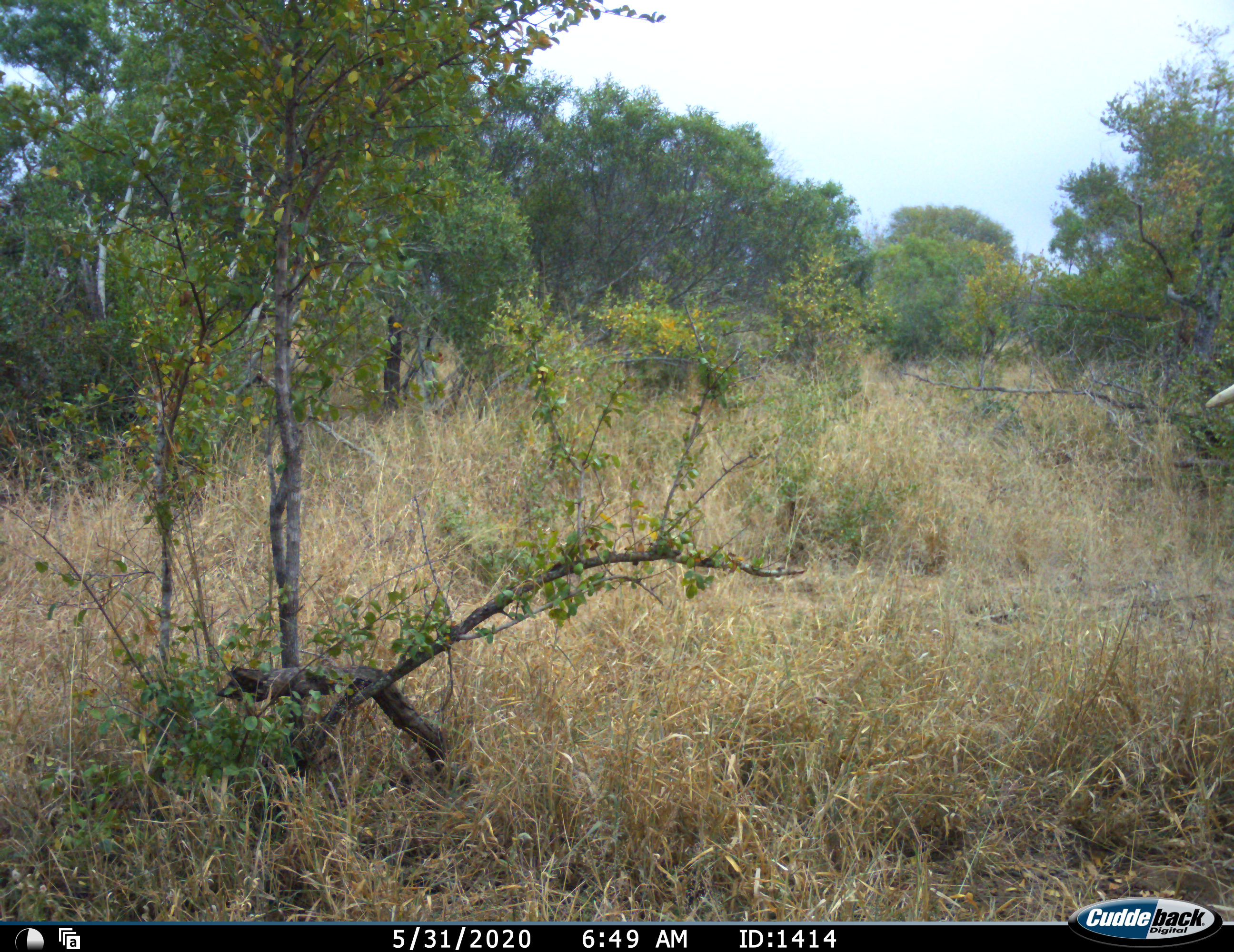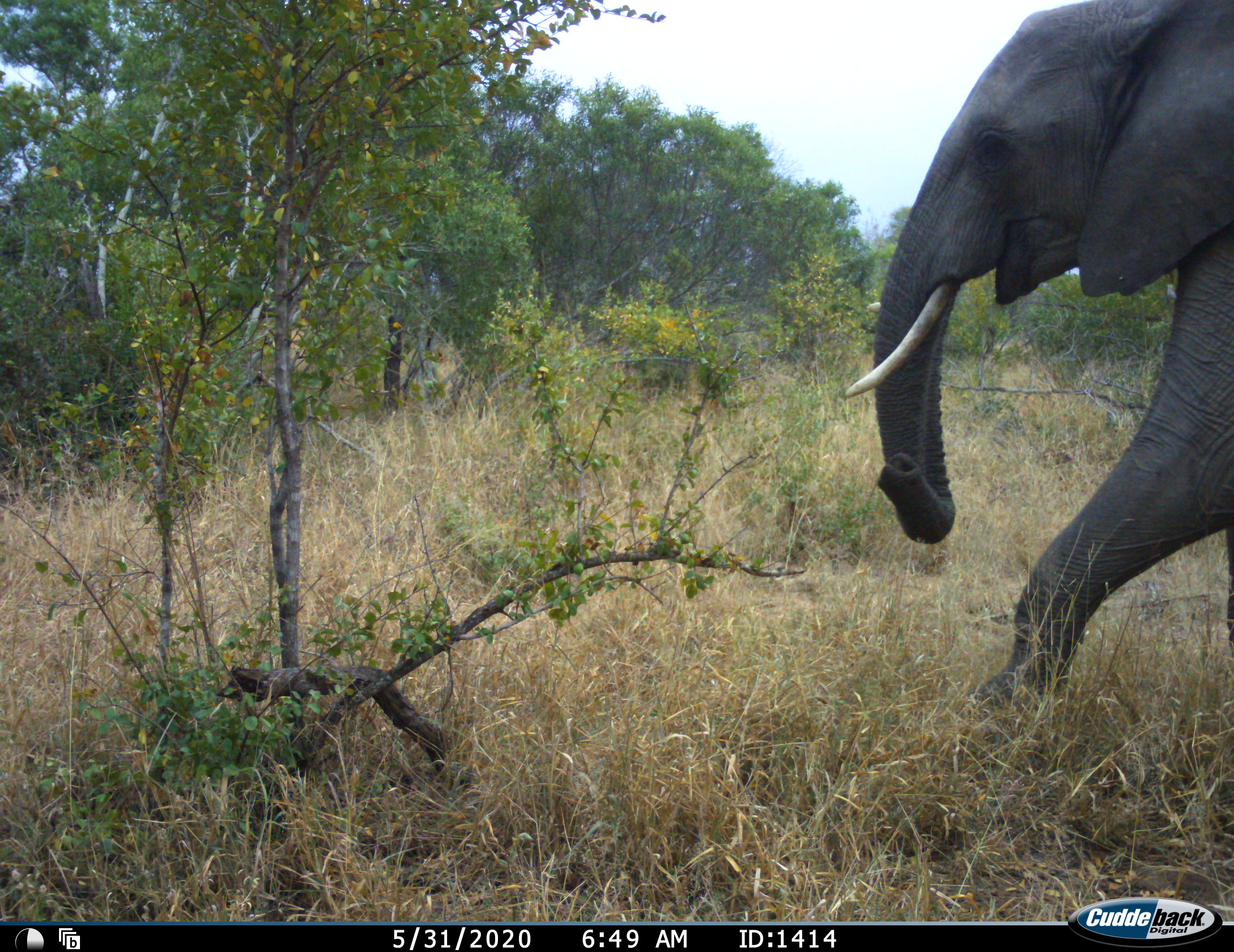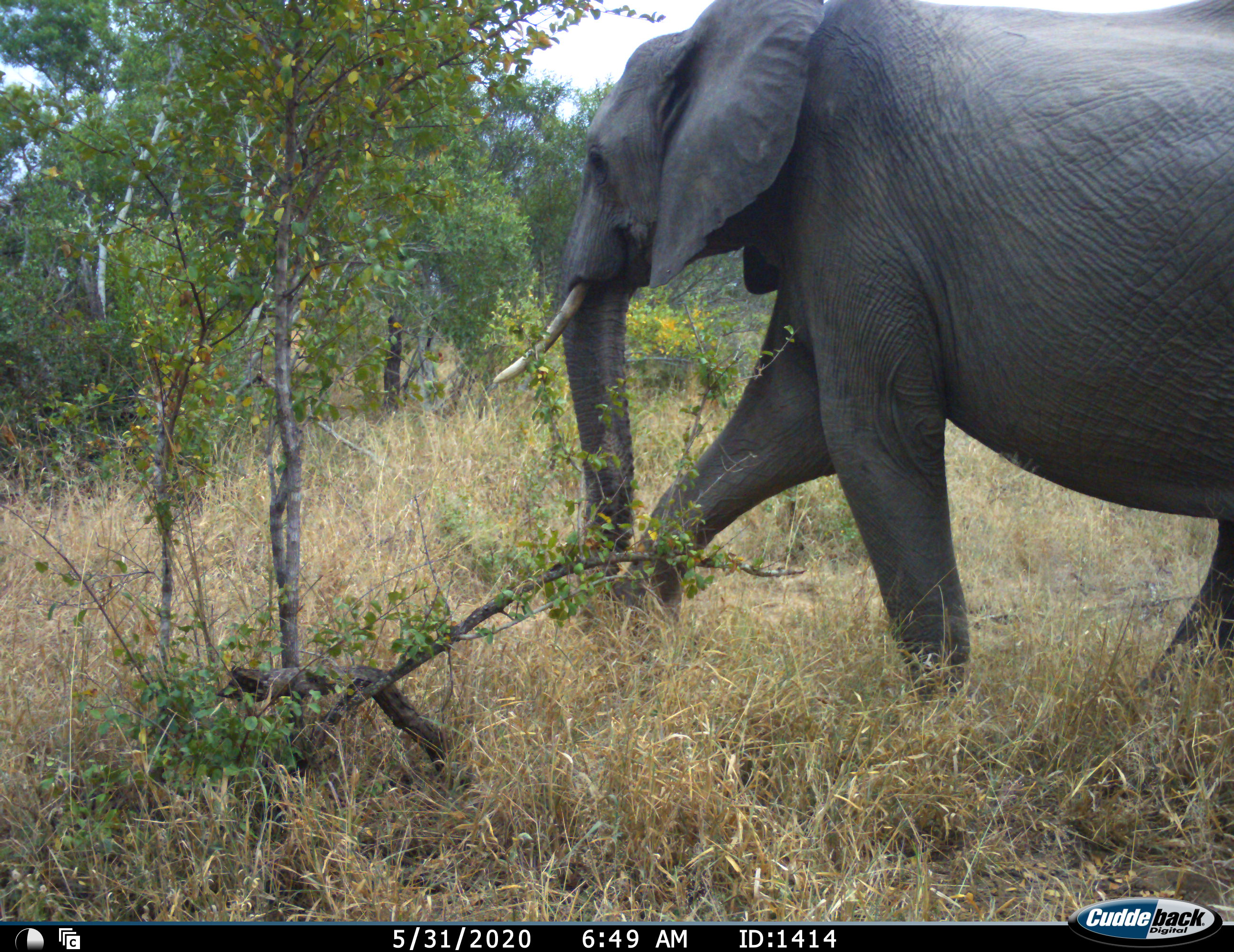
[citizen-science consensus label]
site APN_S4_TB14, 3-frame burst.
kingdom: Animalia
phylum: Chordata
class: Mammalia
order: Proboscidea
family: Elephantidae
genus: Loxodonta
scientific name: Loxodonta africana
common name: african bush elephant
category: elephant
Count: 1.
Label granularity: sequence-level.